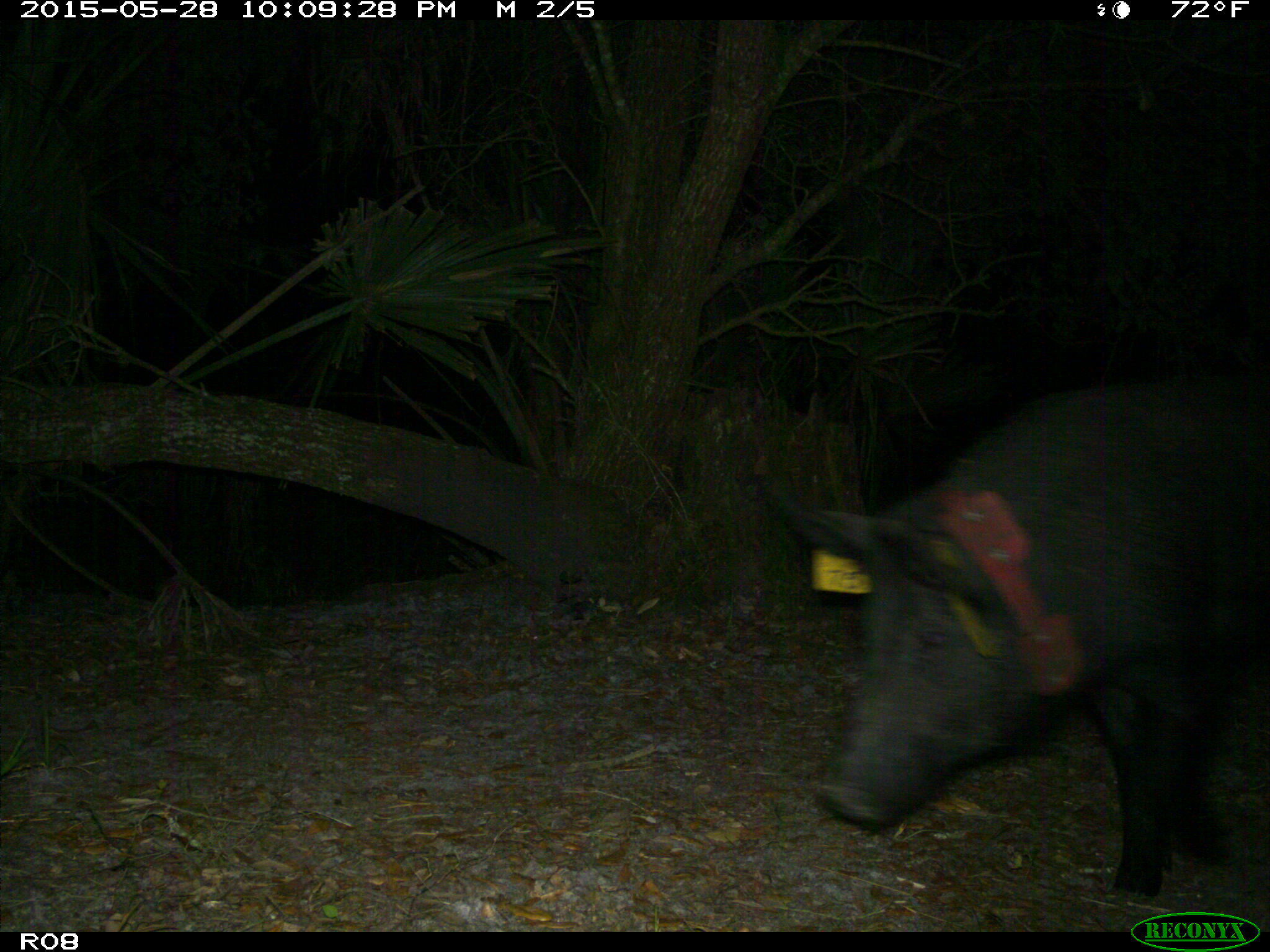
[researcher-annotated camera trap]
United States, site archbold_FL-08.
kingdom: Animalia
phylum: Chordata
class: Mammalia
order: Artiodactyla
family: Suidae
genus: Sus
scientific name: Sus scrofa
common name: wild boar